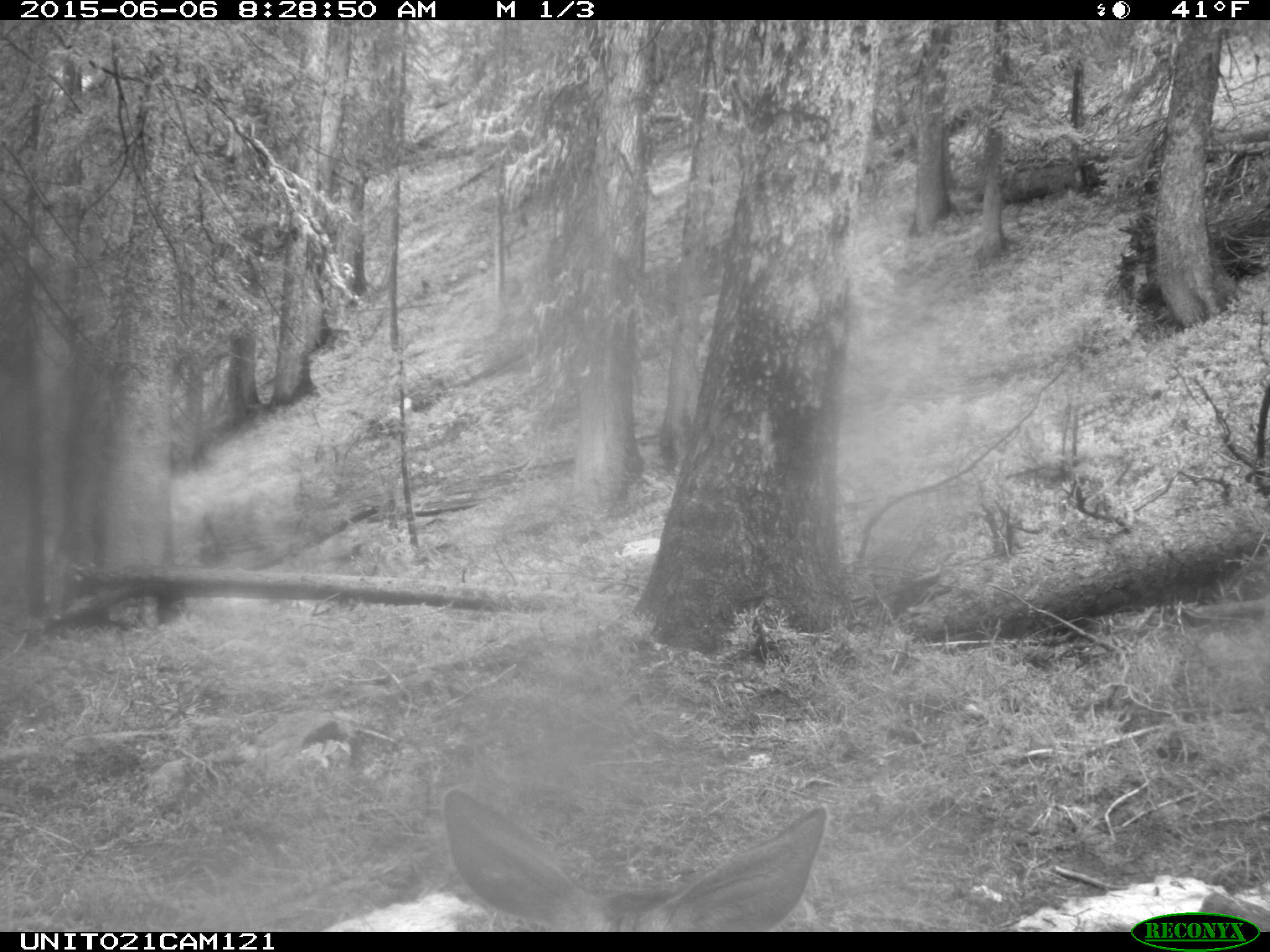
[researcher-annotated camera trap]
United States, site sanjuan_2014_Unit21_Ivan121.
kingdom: Animalia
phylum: Chordata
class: Mammalia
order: Artiodactyla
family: Cervidae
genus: Odocoileus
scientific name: Odocoileus hemionus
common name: mule deer